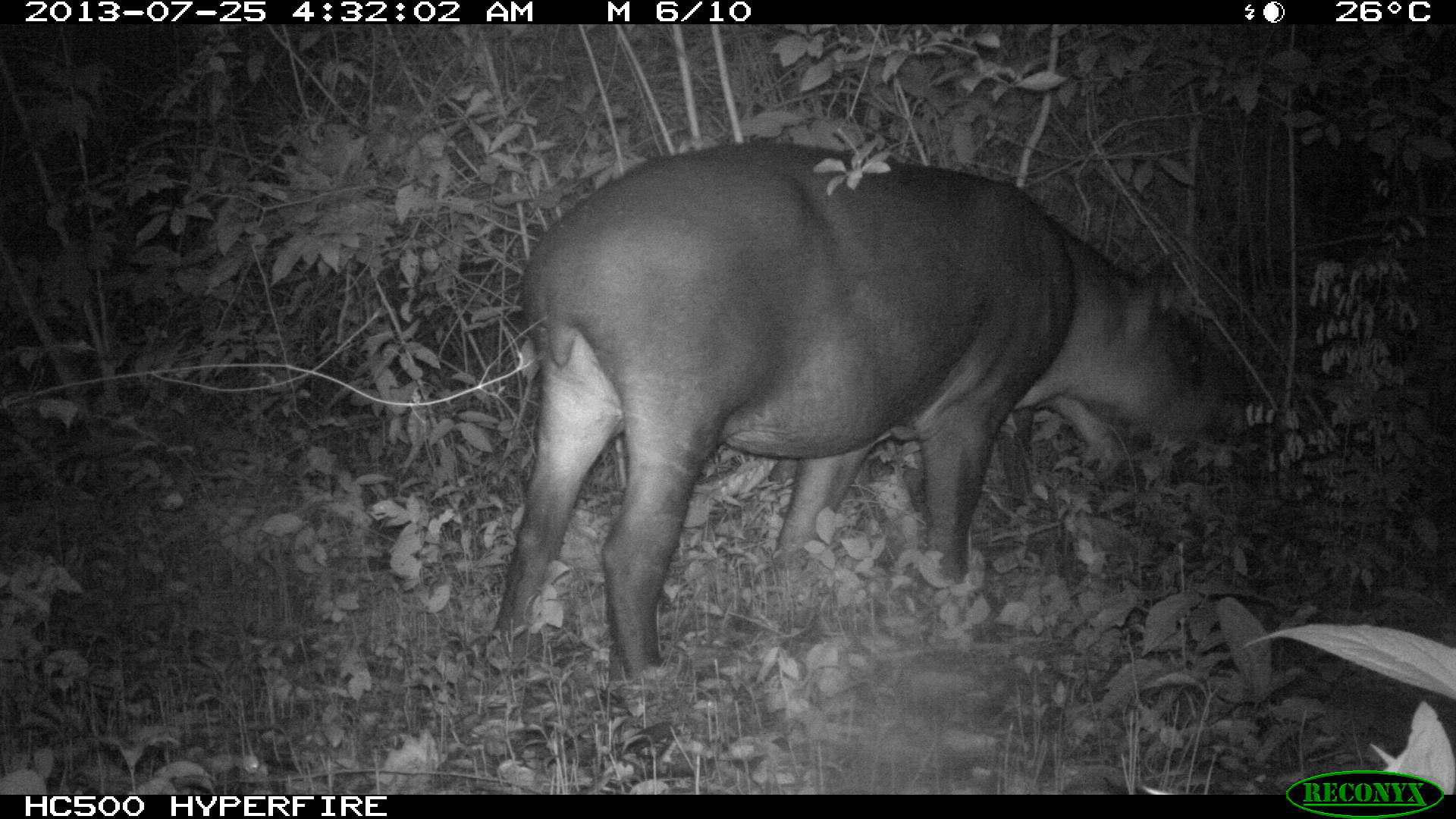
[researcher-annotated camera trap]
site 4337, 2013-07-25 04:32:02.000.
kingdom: Animalia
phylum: Chordata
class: Mammalia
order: Perissodactyla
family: Tapiridae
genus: Tapirus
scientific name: Tapirus bairdii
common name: baird's tapir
Tapirus bairdii (baird's tapir), count 2.